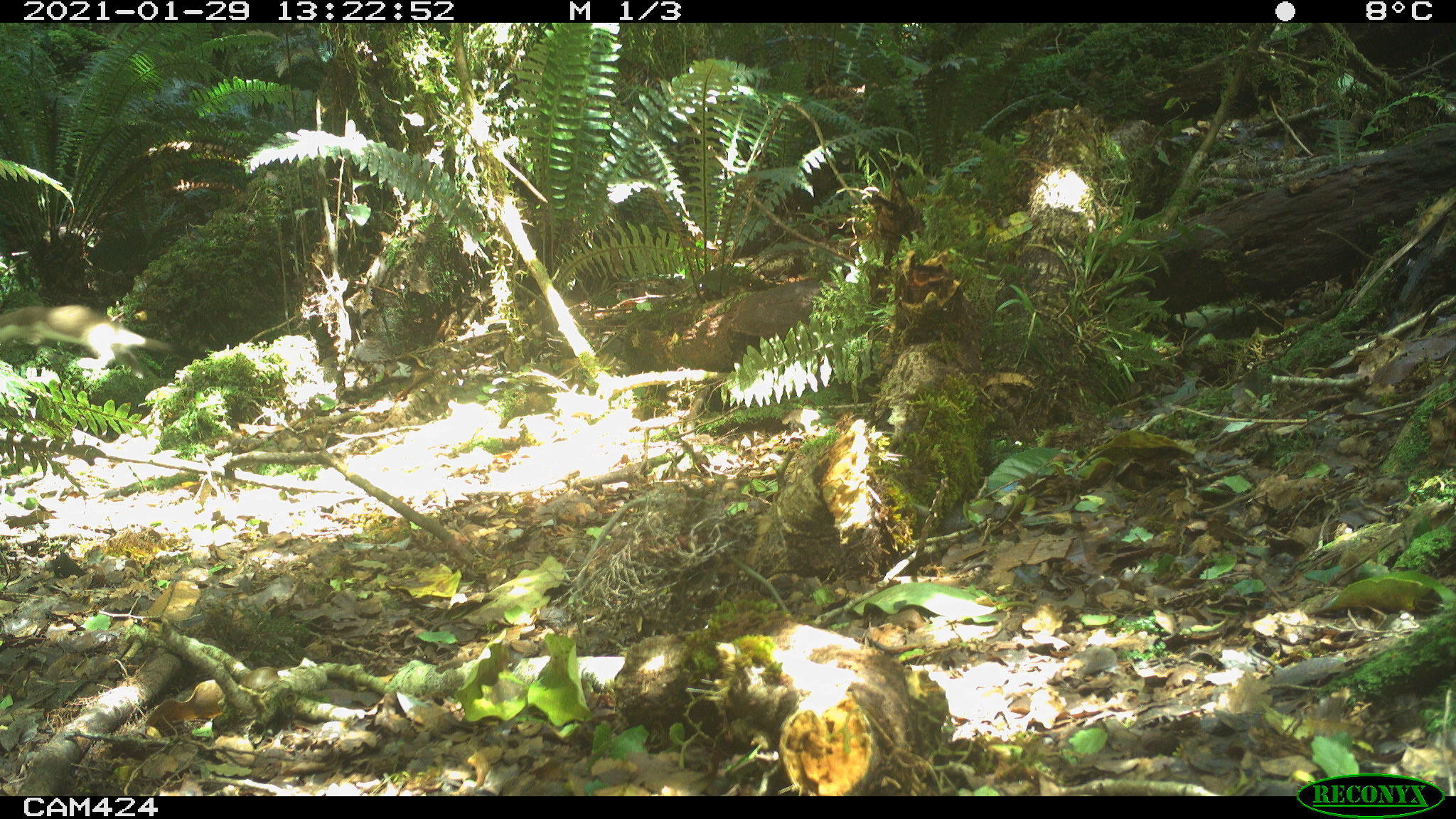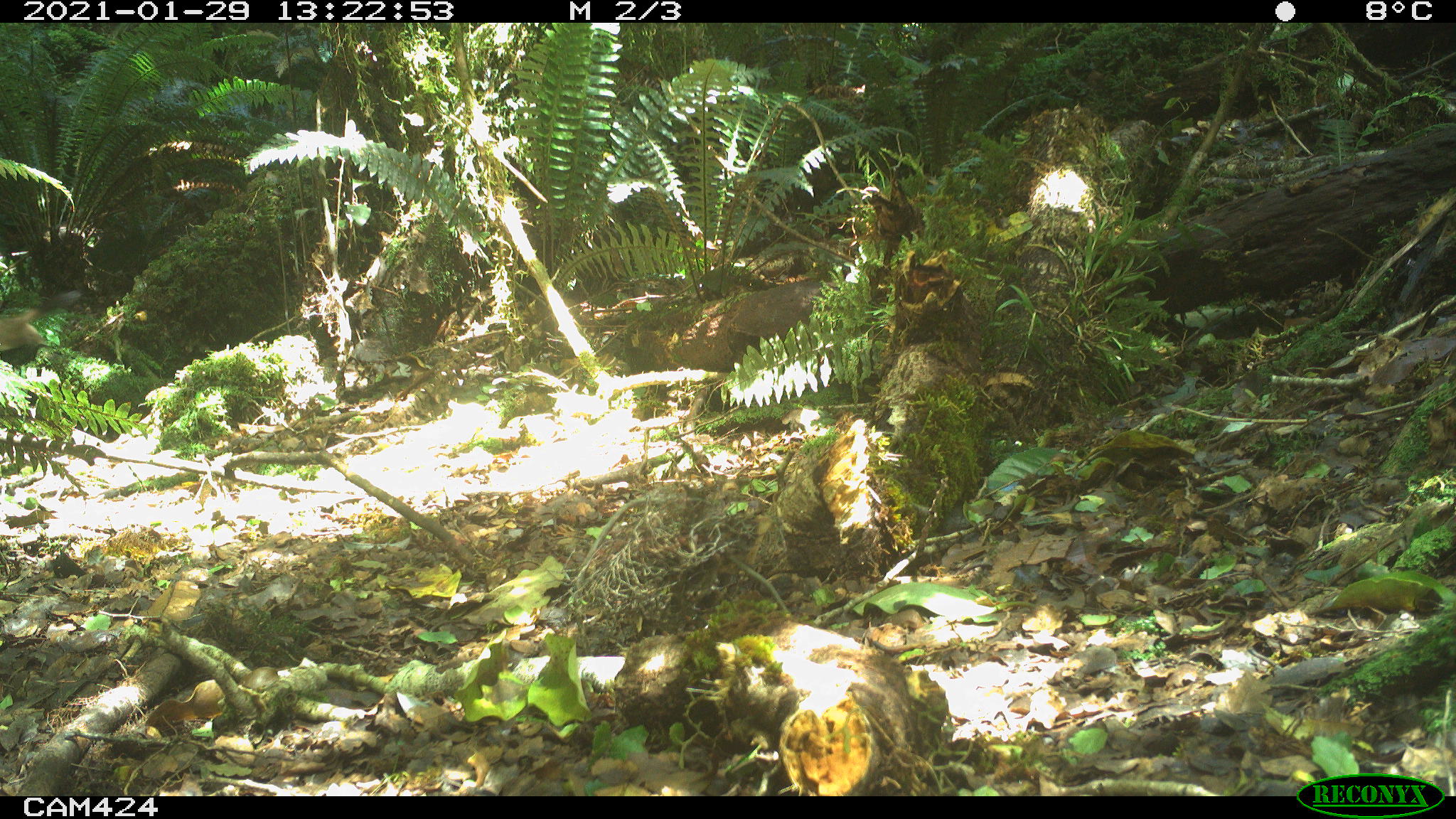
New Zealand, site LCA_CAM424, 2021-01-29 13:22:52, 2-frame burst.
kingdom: Animalia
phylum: Chordata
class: Mammalia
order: Carnivora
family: Mustelidae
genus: Mustela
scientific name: Mustela erminea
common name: stoat